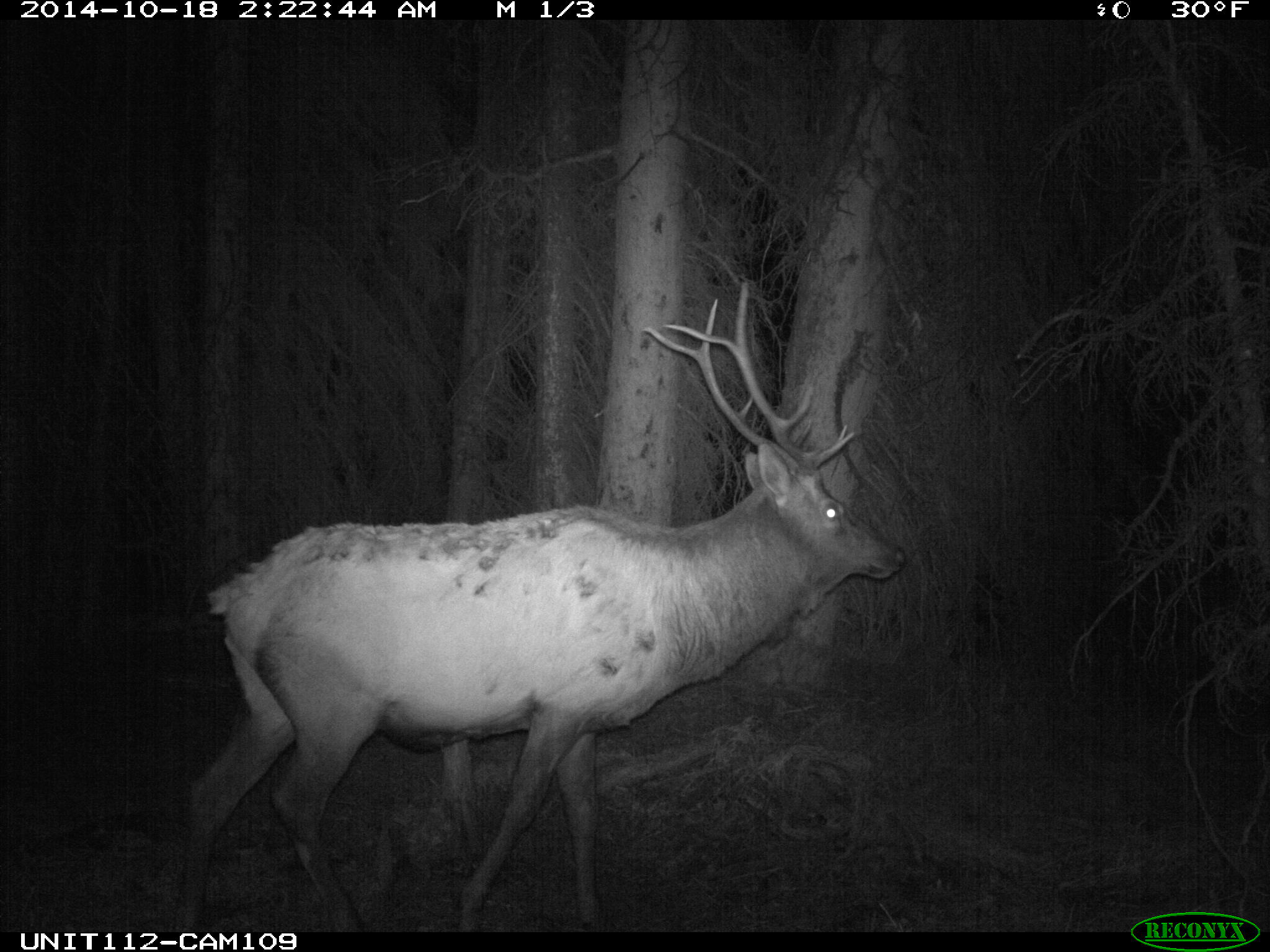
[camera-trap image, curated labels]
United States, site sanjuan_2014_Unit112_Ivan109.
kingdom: Animalia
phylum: Chordata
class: Mammalia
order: Artiodactyla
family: Cervidae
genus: Cervus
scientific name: Cervus elaphus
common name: red deer